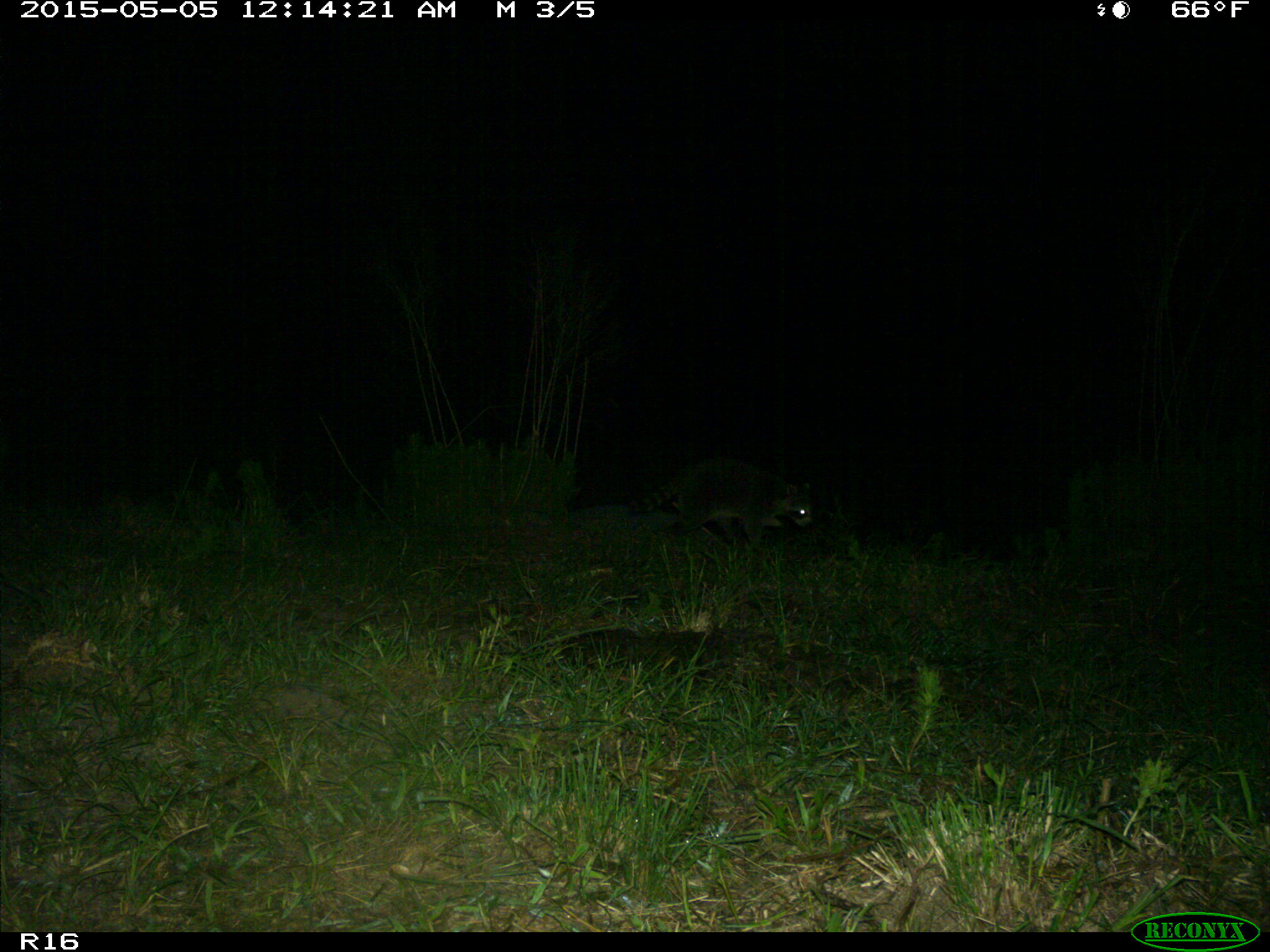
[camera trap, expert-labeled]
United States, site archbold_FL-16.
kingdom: Animalia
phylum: Chordata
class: Mammalia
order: Carnivora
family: Procyonidae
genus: Procyon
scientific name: Procyon lotor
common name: common raccoon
Procyon lotor (common raccoon).